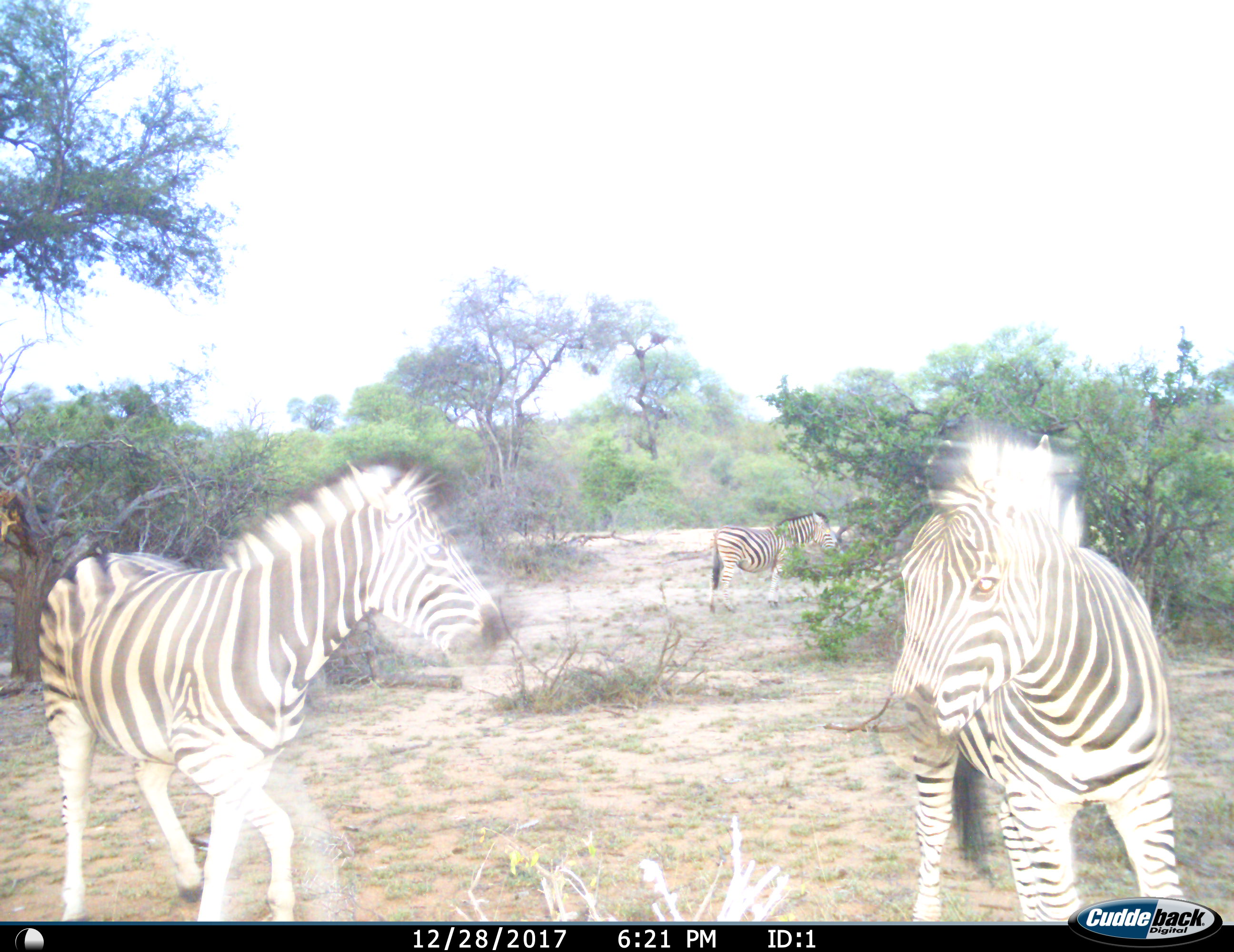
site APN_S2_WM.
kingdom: Animalia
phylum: Chordata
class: Mammalia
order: Perissodactyla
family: Equidae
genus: Equus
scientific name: Equus quagga burchellii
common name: burchell's zebra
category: zebraburchells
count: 3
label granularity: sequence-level